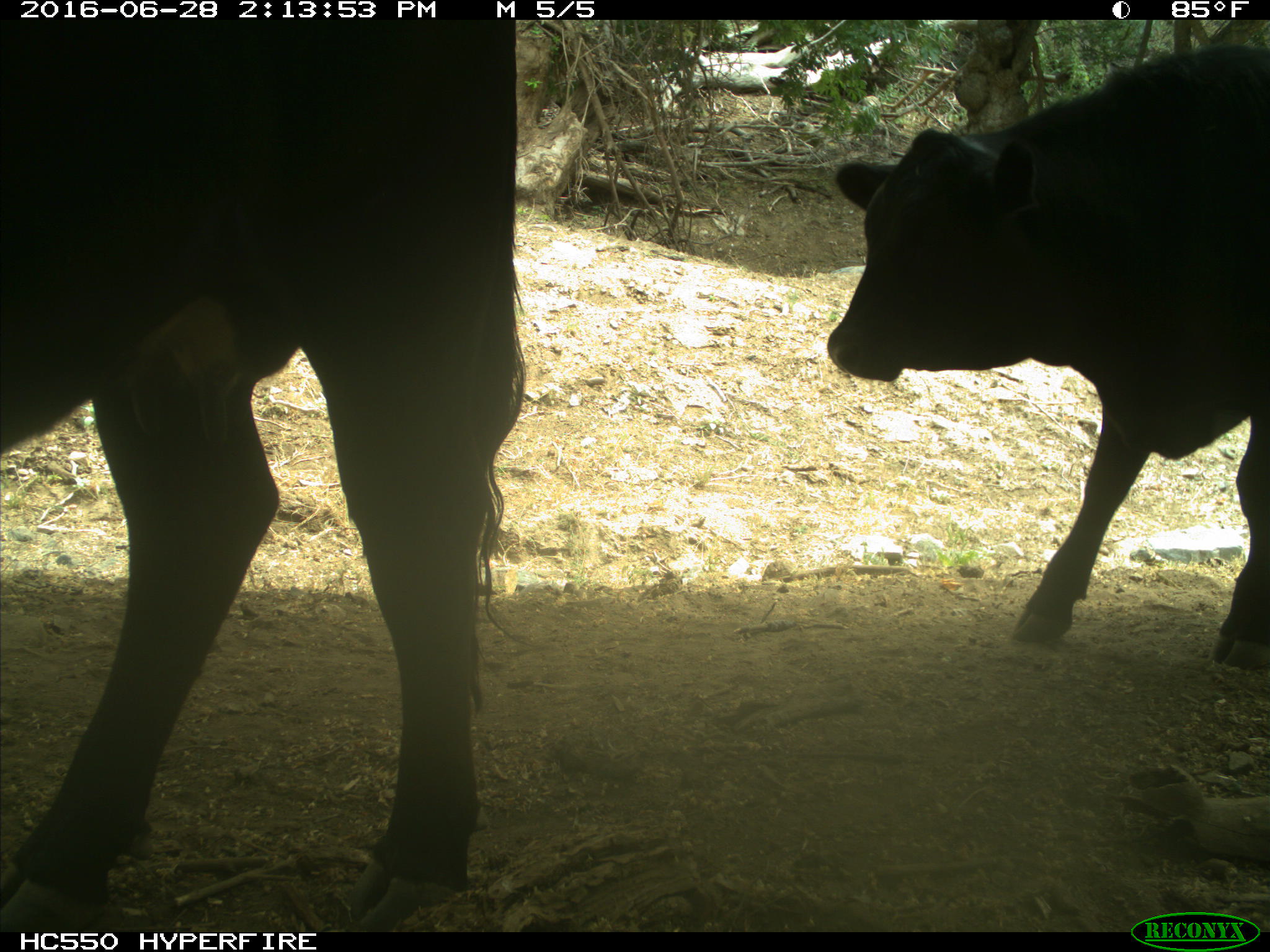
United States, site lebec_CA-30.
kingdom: Animalia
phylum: Chordata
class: Mammalia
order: Artiodactyla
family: Bovidae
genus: Bos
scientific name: Bos taurus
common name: domestic cow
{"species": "Bos taurus (domestic cow)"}